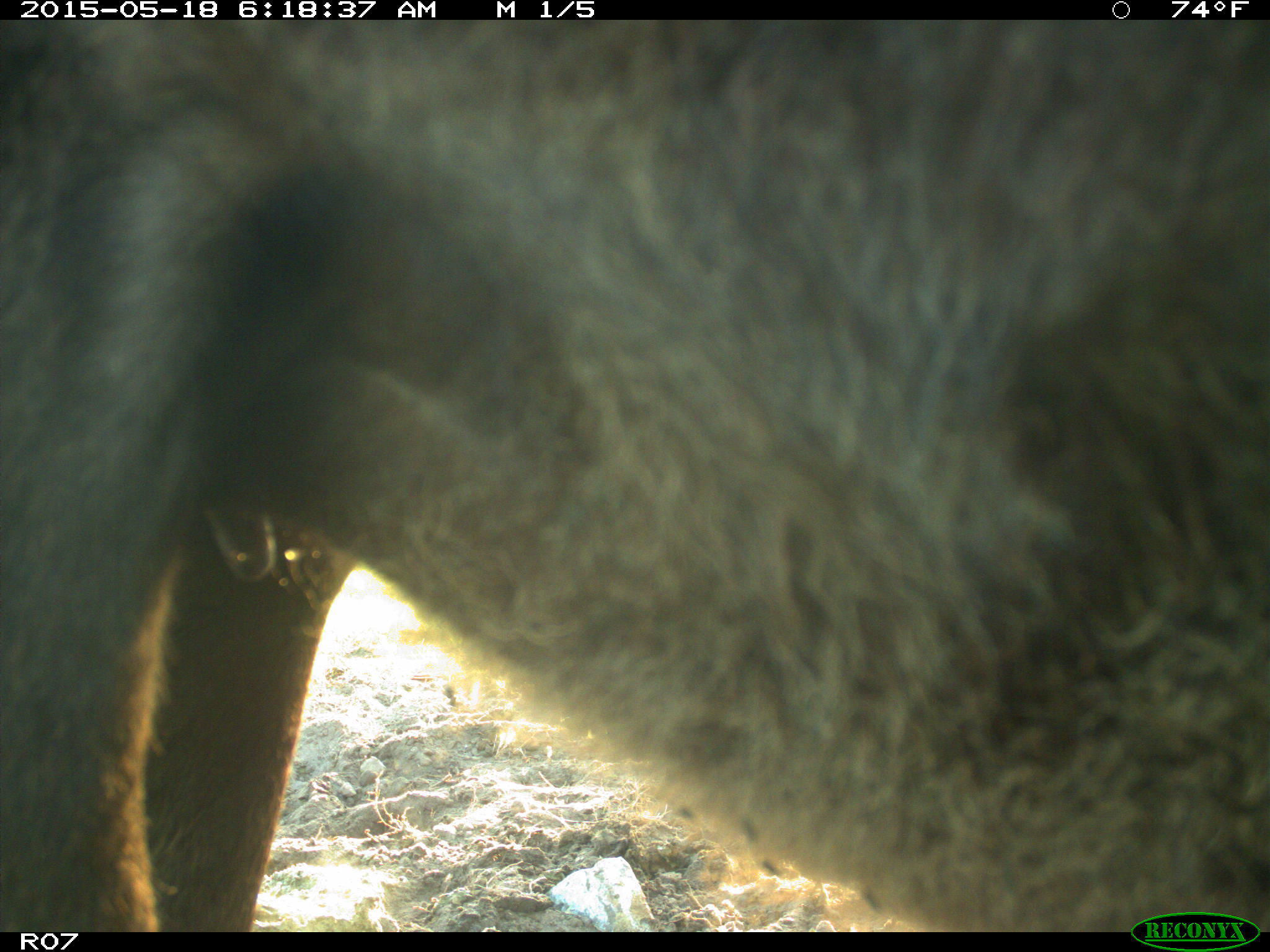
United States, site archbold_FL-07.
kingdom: Animalia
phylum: Chordata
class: Mammalia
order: Artiodactyla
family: Bovidae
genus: Bos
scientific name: Bos taurus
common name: domestic cow